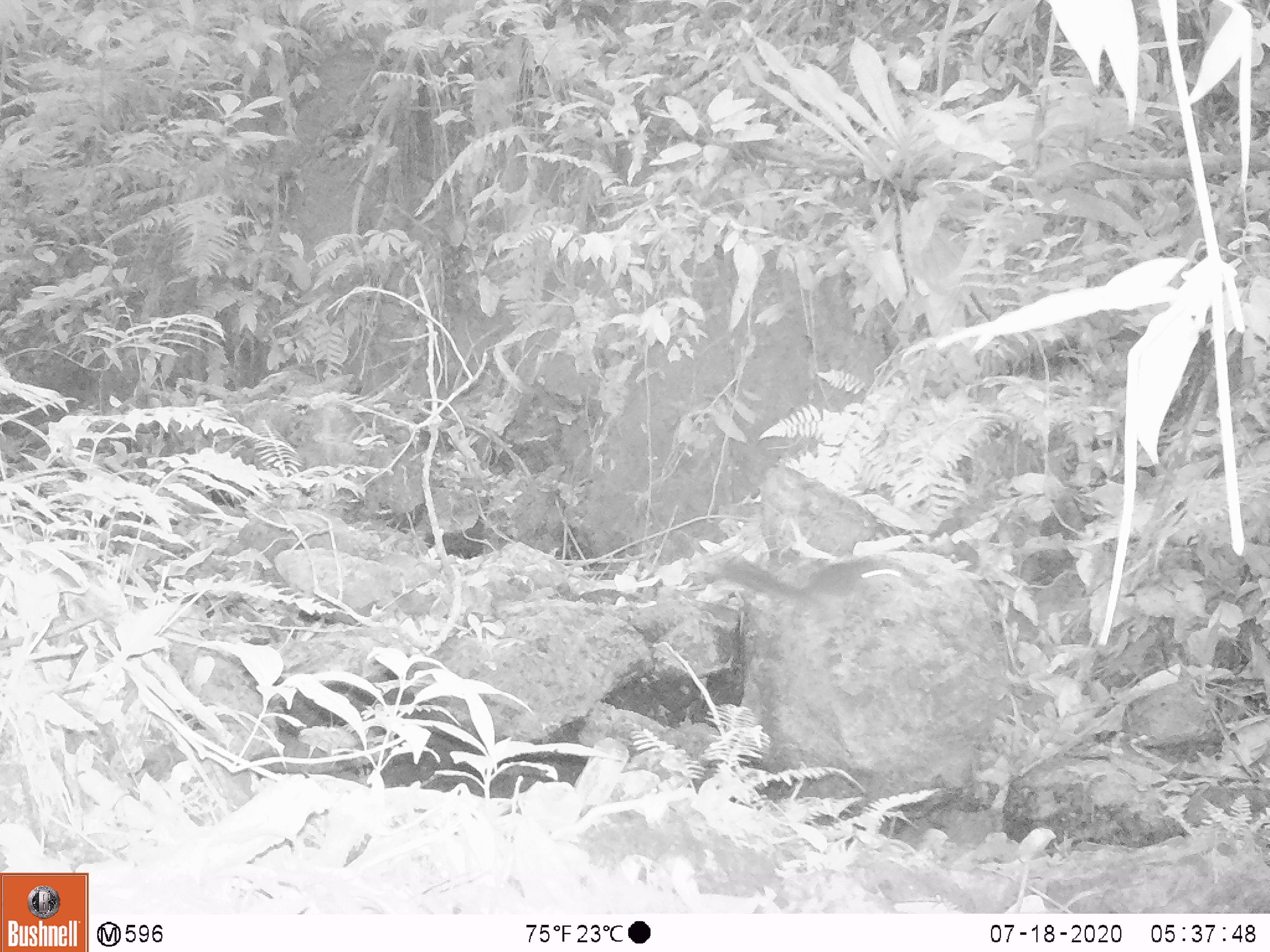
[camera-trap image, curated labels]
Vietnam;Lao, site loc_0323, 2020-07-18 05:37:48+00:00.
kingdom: Animalia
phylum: Chordata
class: Mammalia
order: Rodentia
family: Sciuridae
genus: Dremomys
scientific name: Dremomys rufigenis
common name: red-cheeked squirrel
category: red cheeked squirrel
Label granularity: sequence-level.